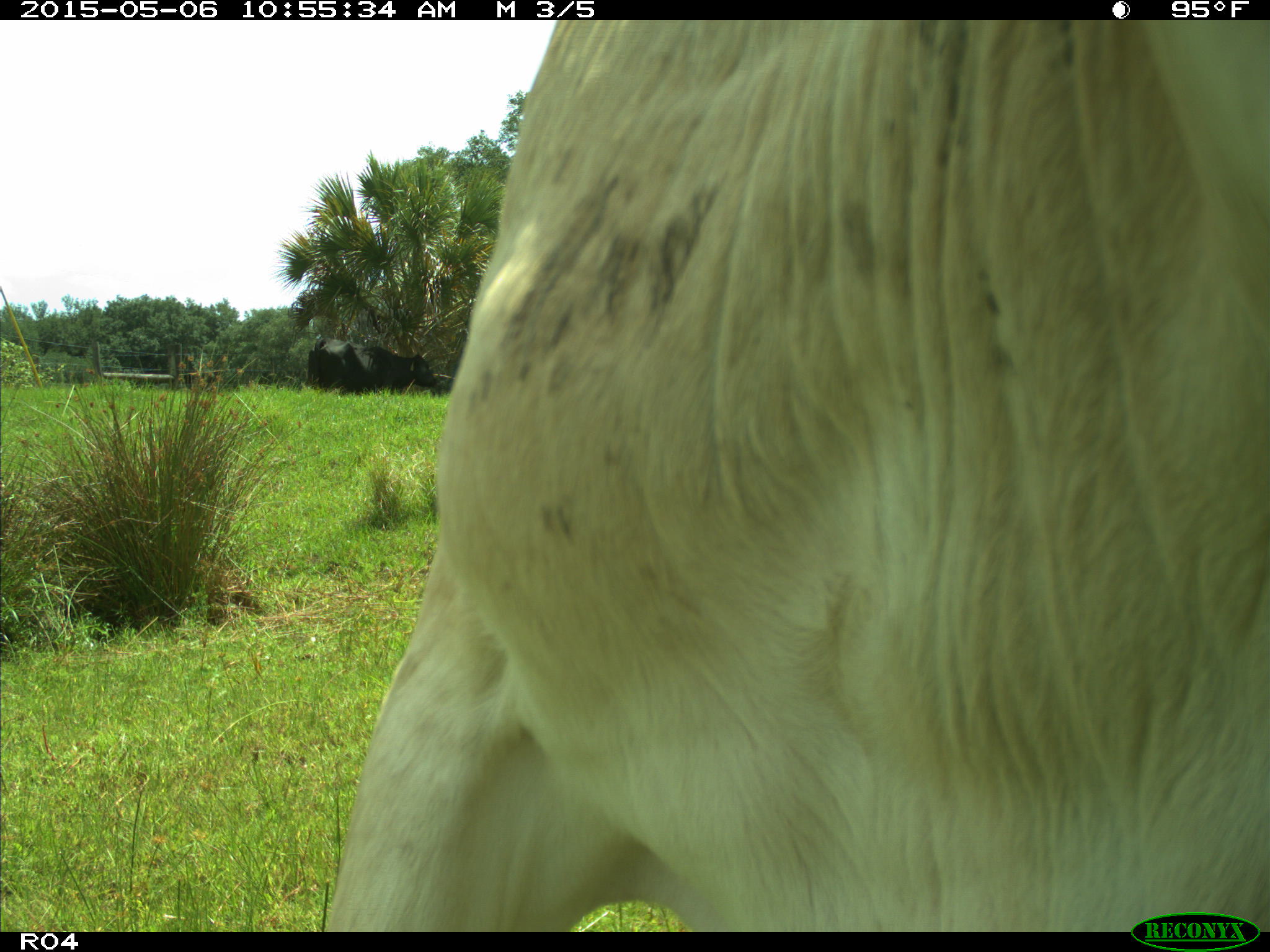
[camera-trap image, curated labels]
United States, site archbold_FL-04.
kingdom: Animalia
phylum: Chordata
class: Mammalia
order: Artiodactyla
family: Bovidae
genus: Bos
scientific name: Bos taurus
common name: domestic cow